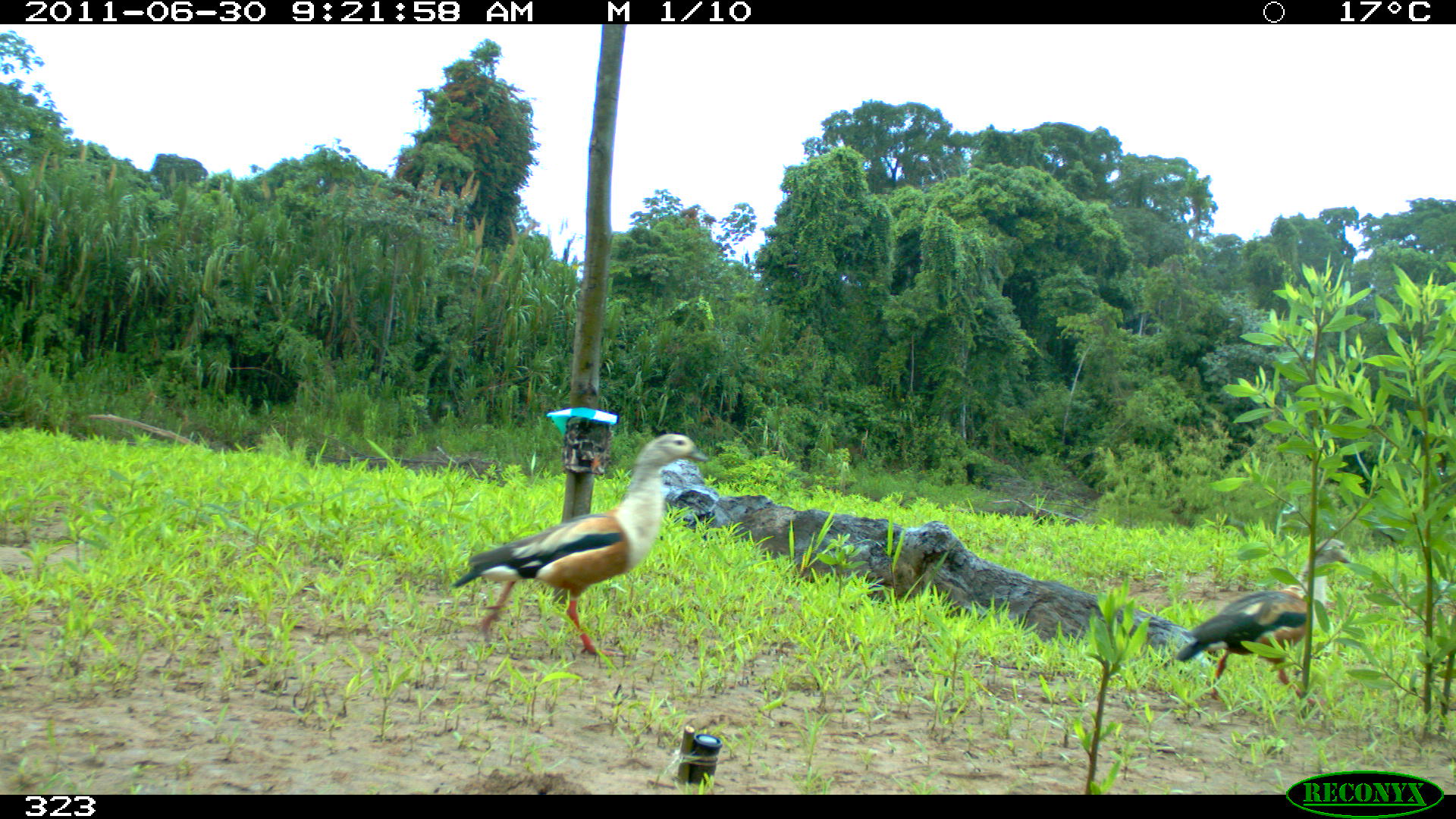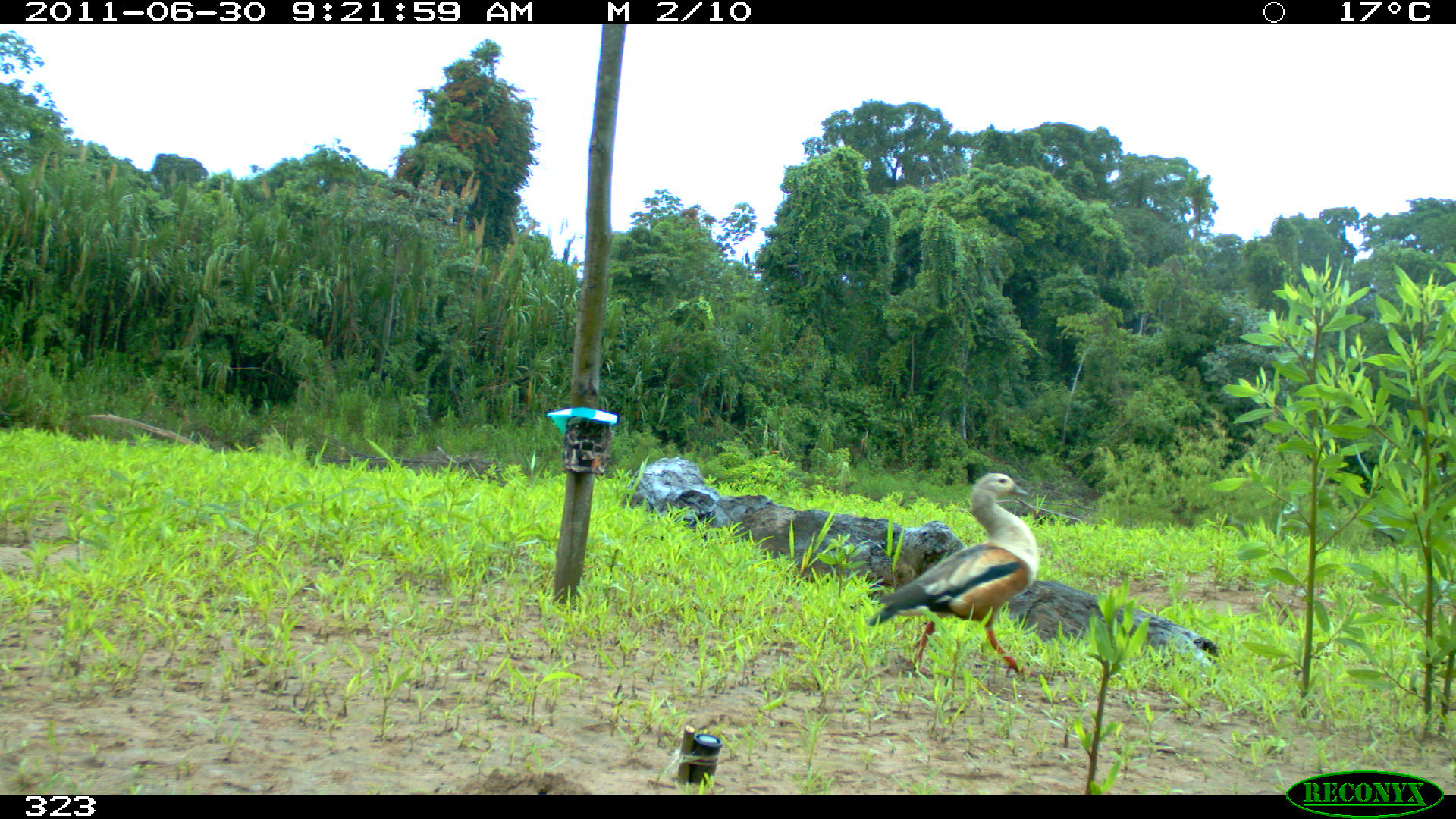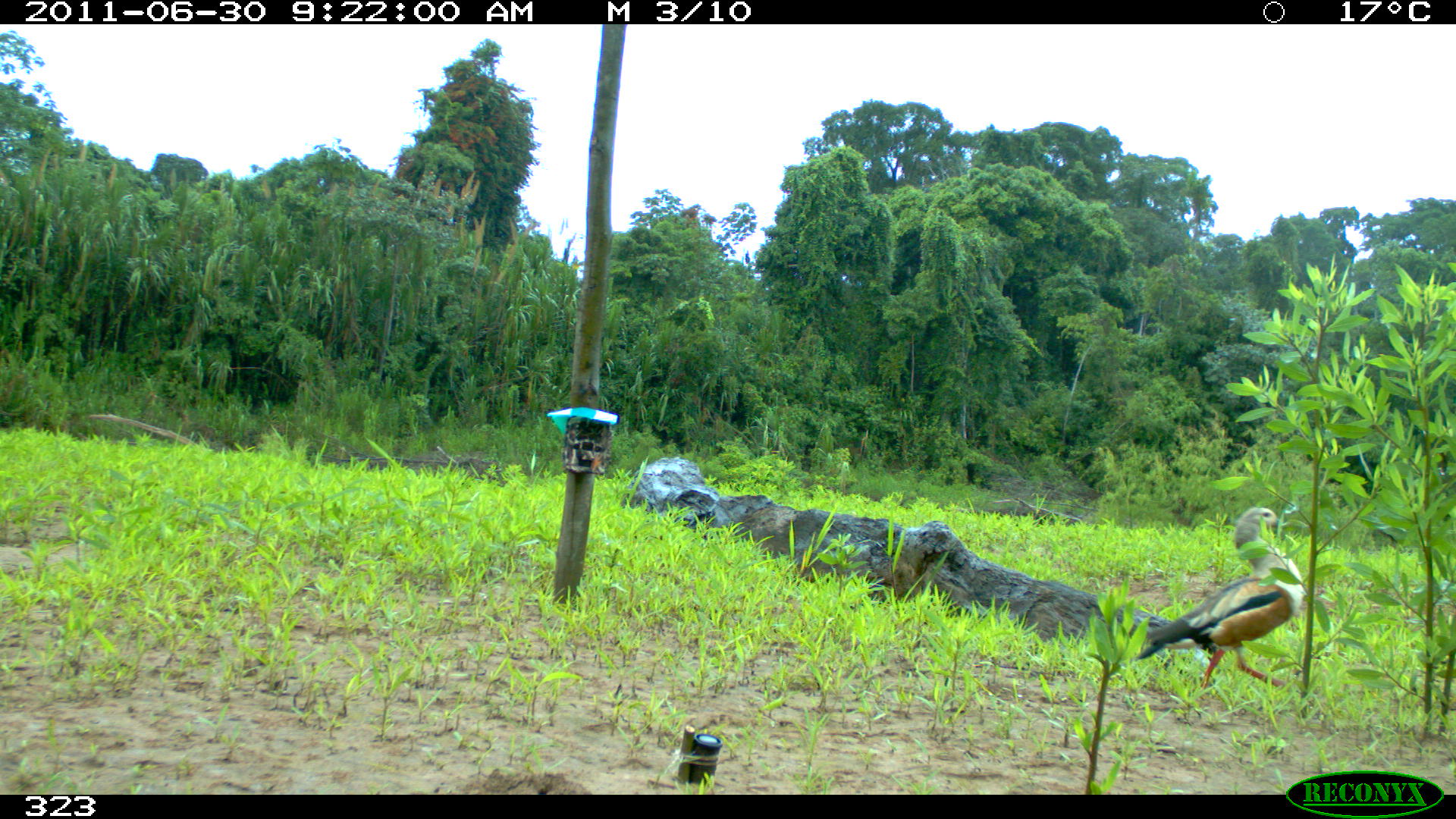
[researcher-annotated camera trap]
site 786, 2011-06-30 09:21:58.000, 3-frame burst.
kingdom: Animalia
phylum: Chordata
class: Aves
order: Anseriformes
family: Anatidae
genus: Oressochen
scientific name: Oressochen jubatus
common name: orinoco goose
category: neochen jubata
Neochen jubata (orinoco goose) (Oressochen jubatus).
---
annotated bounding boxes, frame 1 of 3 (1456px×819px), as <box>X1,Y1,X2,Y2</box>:
neochen jubata: <box>451,431,709,659</box>; <box>1173,537,1354,707</box>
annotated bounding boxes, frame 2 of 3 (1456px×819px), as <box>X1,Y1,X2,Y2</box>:
neochen jubata: <box>865,471,1051,681</box>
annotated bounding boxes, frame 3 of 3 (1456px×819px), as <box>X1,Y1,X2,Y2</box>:
neochen jubata: <box>1133,504,1305,698</box>